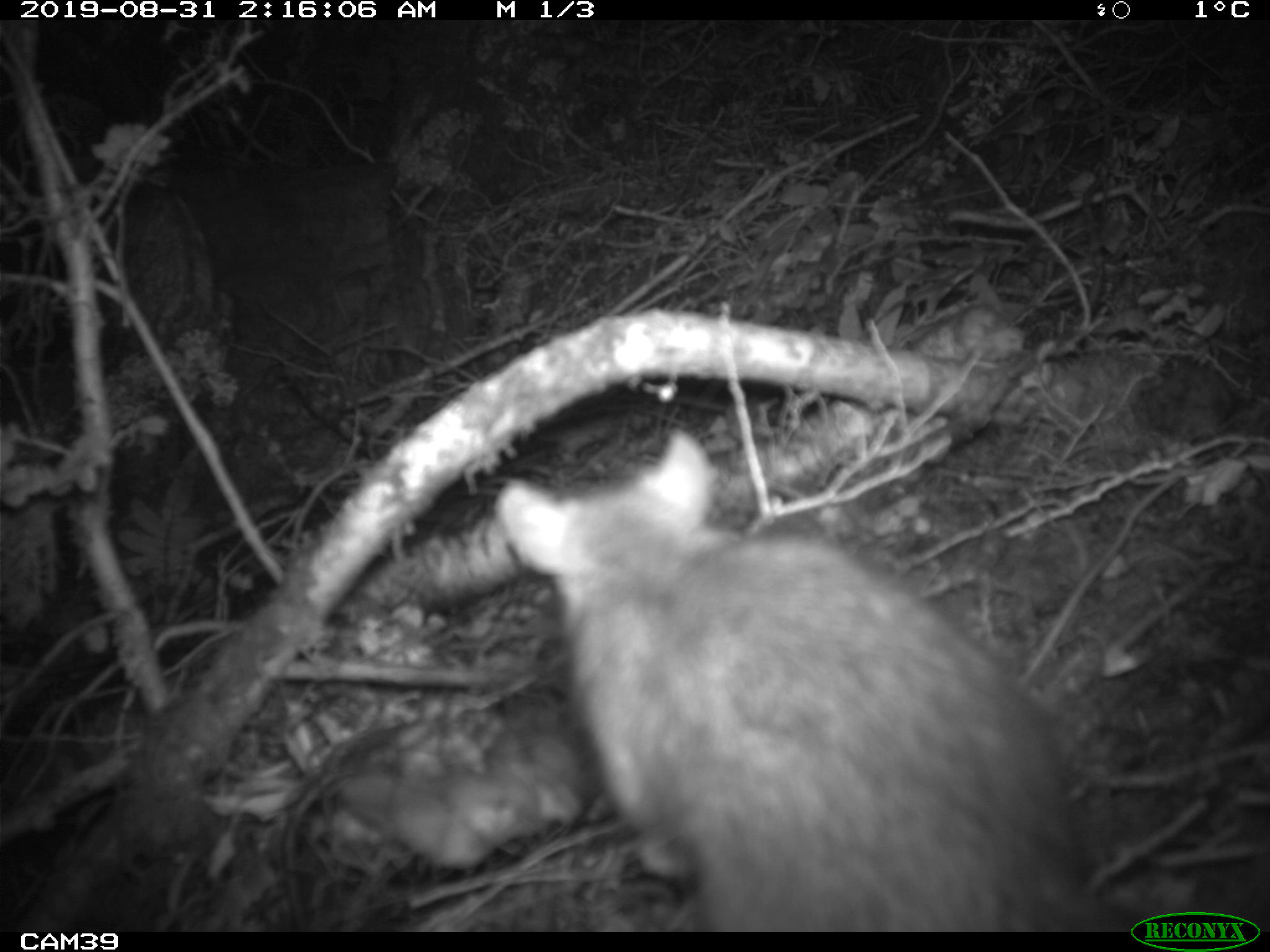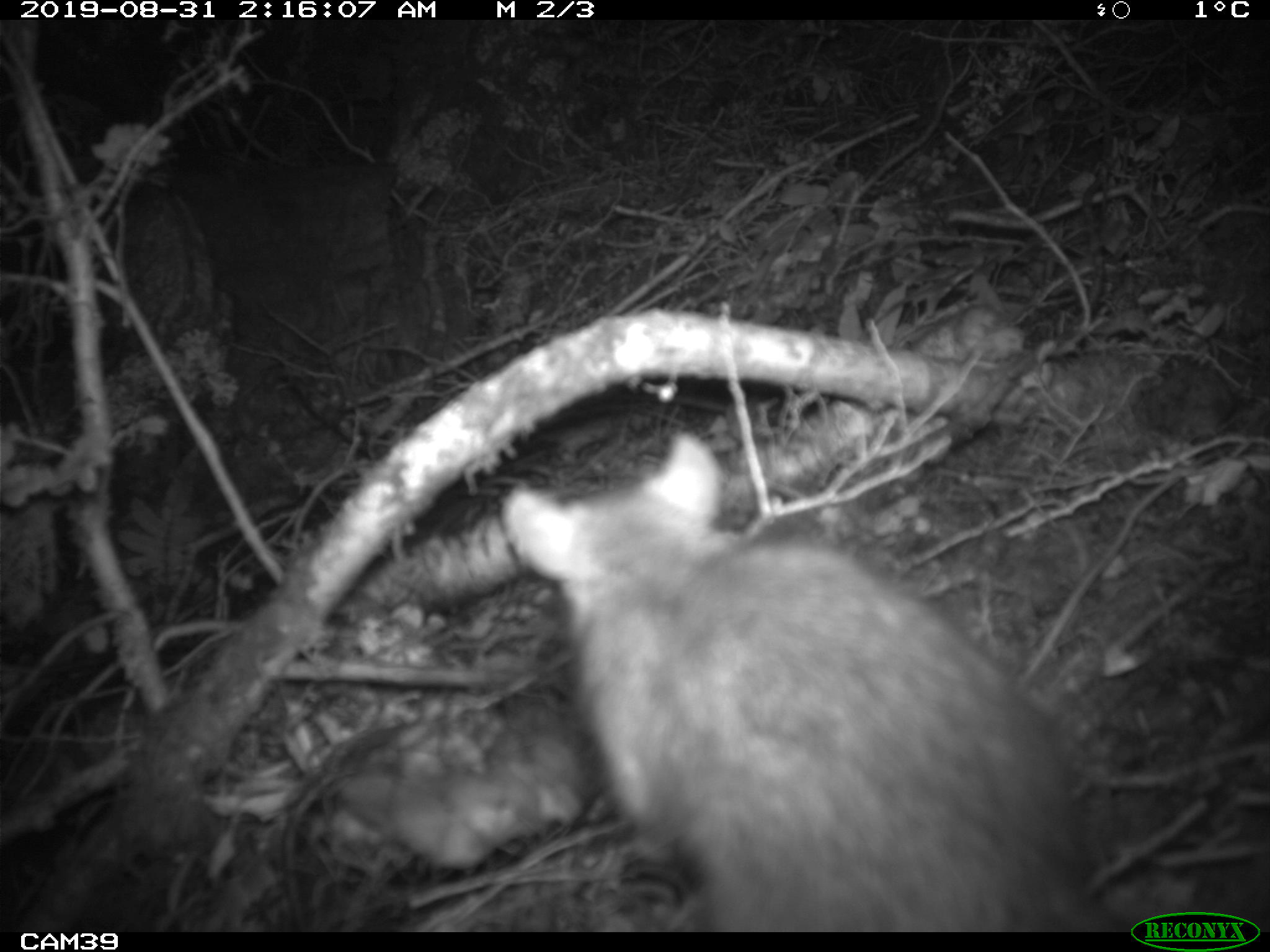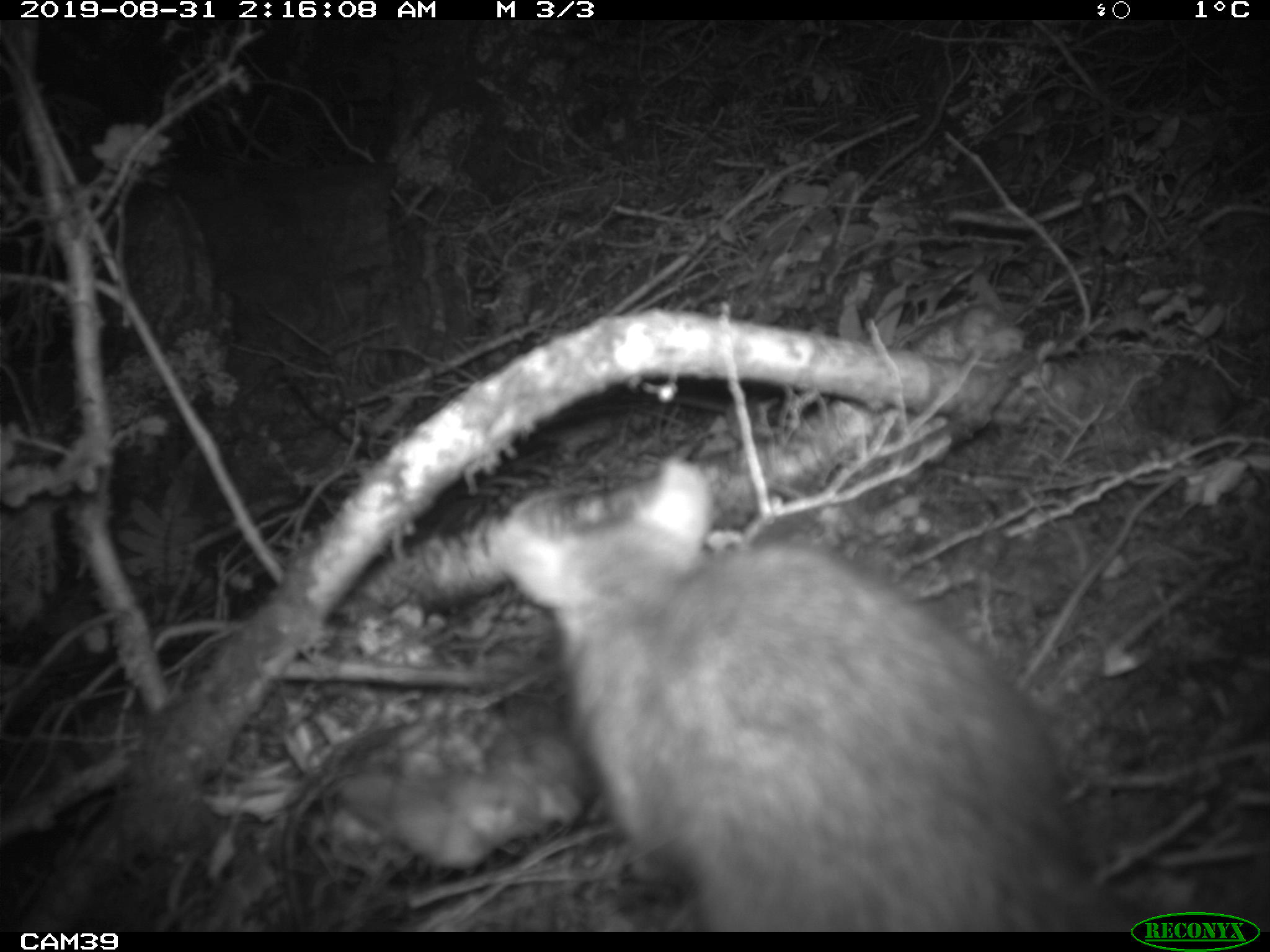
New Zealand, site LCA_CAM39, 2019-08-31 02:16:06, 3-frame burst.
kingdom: Animalia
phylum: Chordata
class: Mammalia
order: Rodentia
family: Muridae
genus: Rattus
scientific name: Rattus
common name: rat